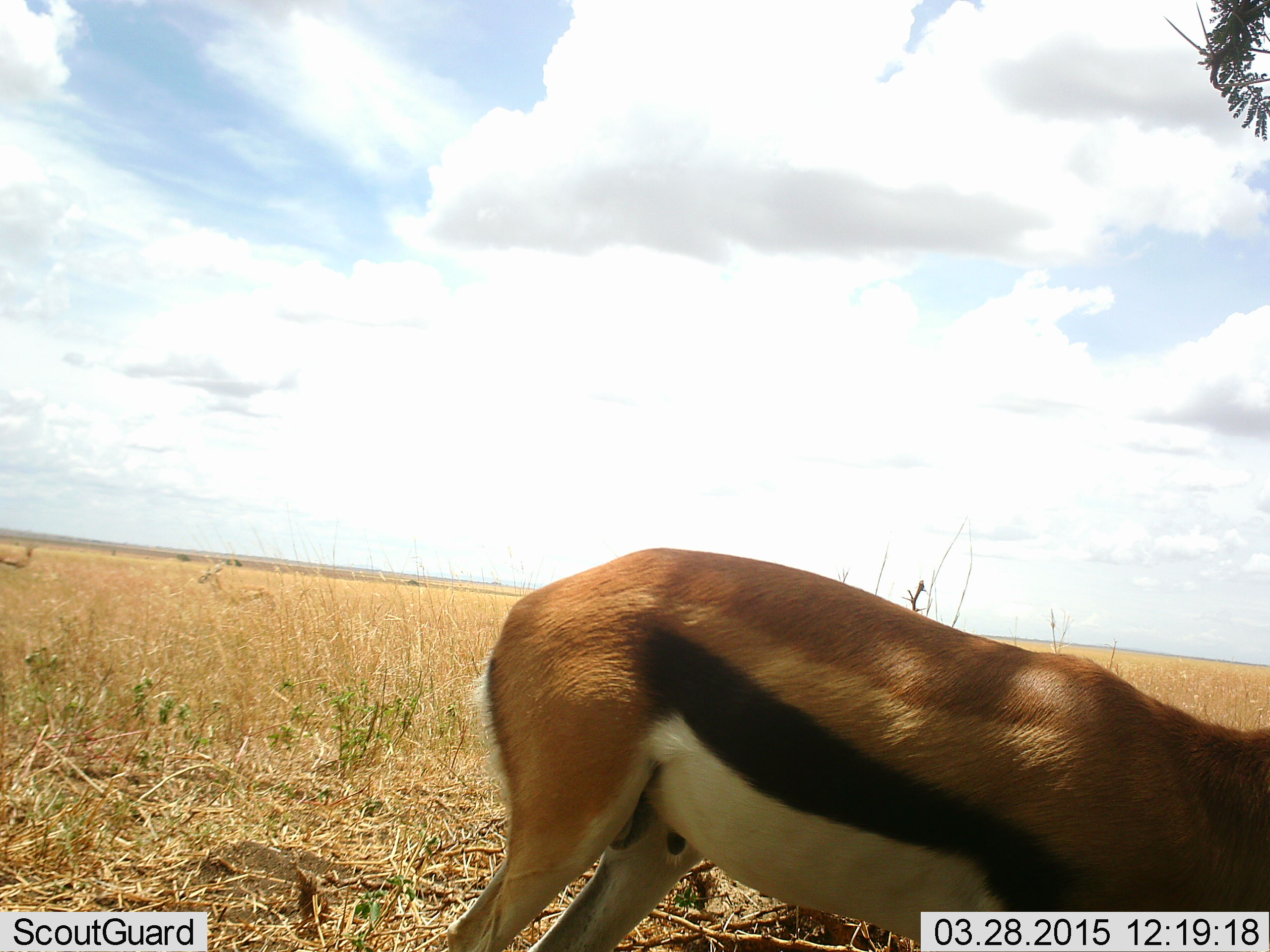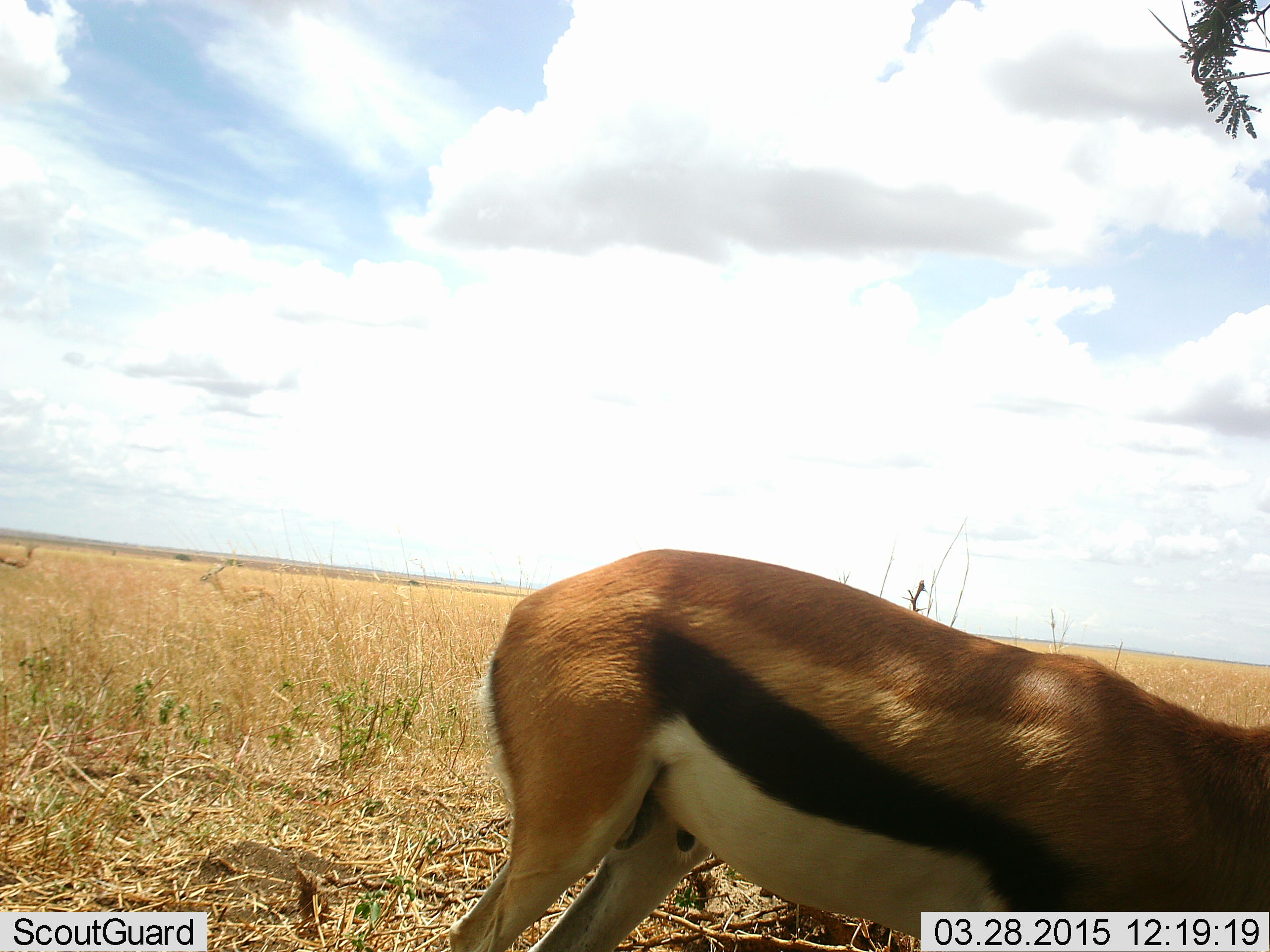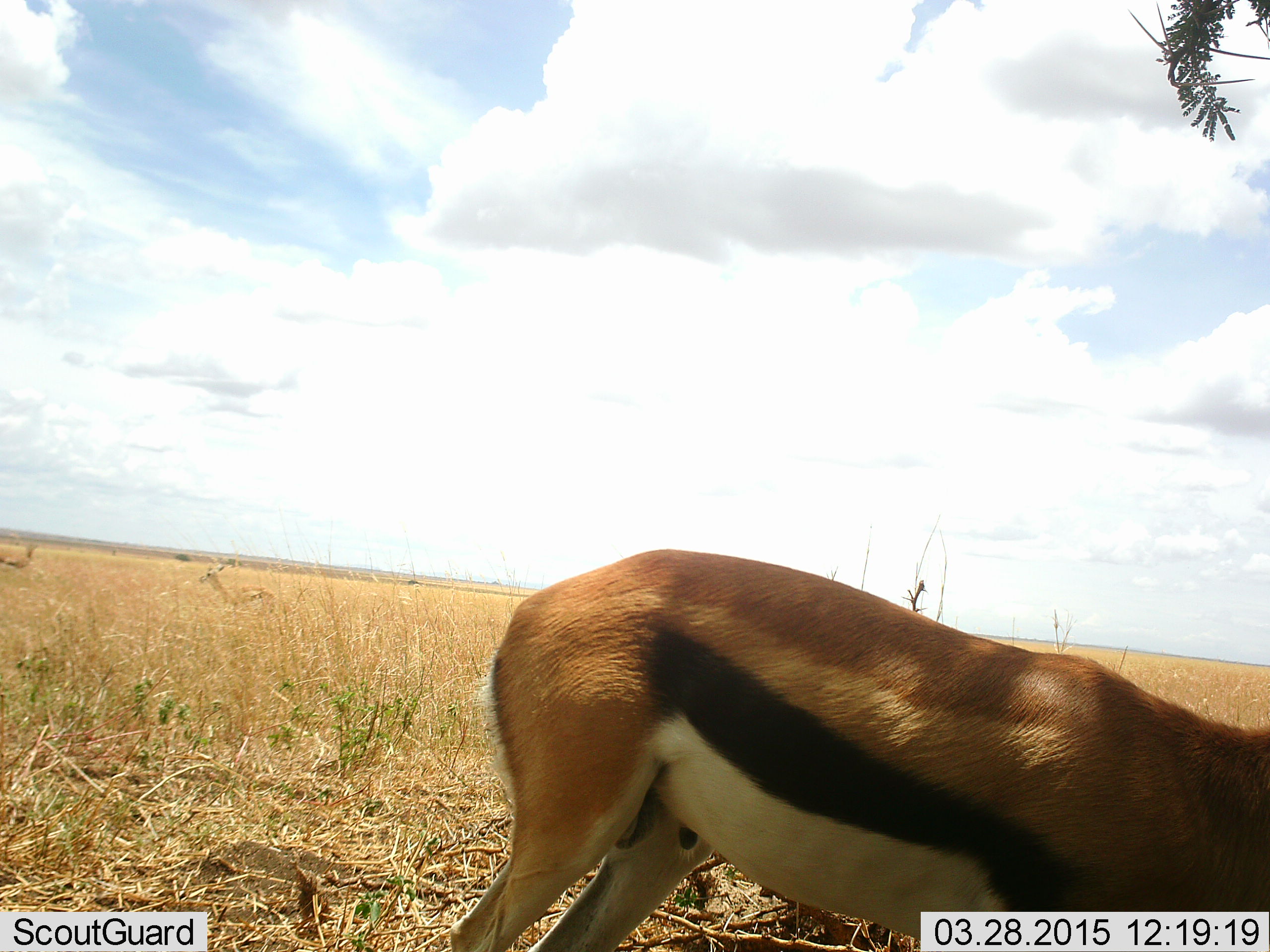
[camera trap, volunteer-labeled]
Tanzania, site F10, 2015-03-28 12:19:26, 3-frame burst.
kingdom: Animalia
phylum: Chordata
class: Mammalia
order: Artiodactyla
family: Bovidae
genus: Eudorcas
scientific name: Eudorcas thomsonii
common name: thomson's gazelle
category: gazellethomsons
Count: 1.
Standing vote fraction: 73%.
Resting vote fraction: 0%.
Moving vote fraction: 9%.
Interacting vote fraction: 0%.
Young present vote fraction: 0%.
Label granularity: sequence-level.